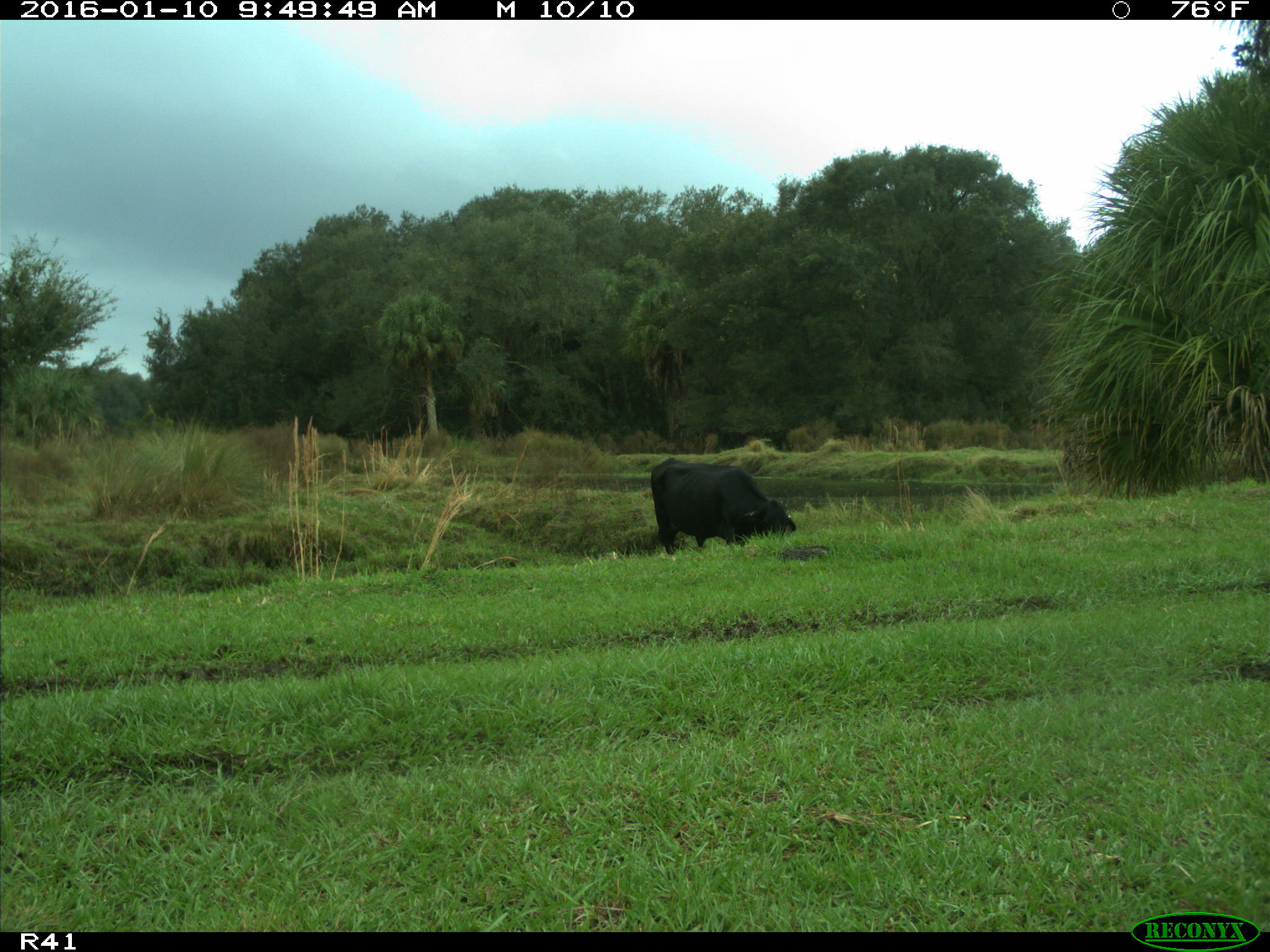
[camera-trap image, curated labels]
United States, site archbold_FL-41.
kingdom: Animalia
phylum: Chordata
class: Mammalia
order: Artiodactyla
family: Bovidae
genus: Bos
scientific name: Bos taurus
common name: domestic cow